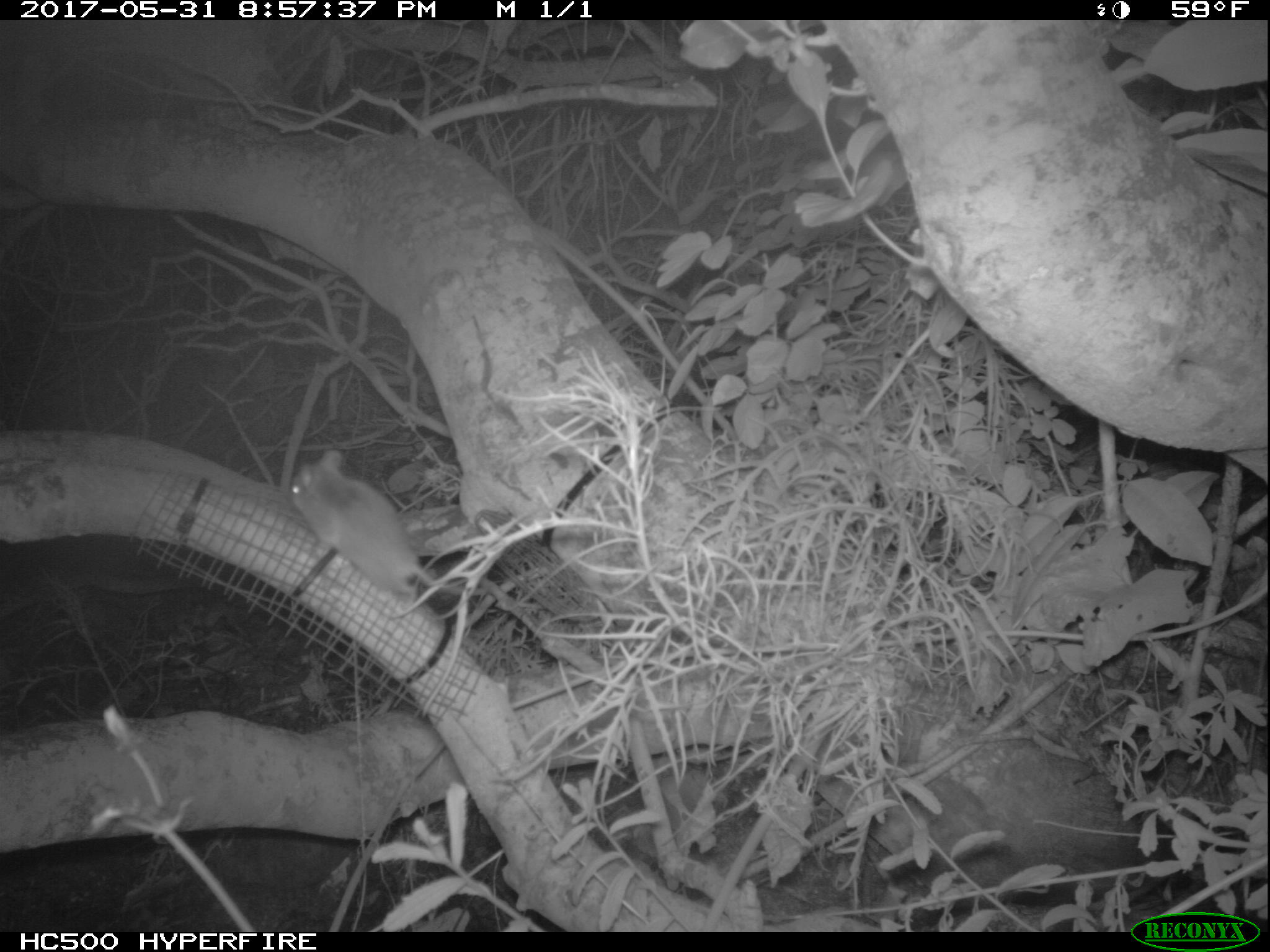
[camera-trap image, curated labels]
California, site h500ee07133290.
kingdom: Animalia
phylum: Chordata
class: Mammalia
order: Rodentia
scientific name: Rodentia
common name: rodent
Rodent (Rodentia).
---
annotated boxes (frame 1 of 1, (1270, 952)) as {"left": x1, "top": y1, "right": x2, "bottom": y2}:
rodent: {"left": 292, "top": 447, "right": 486, "bottom": 595}